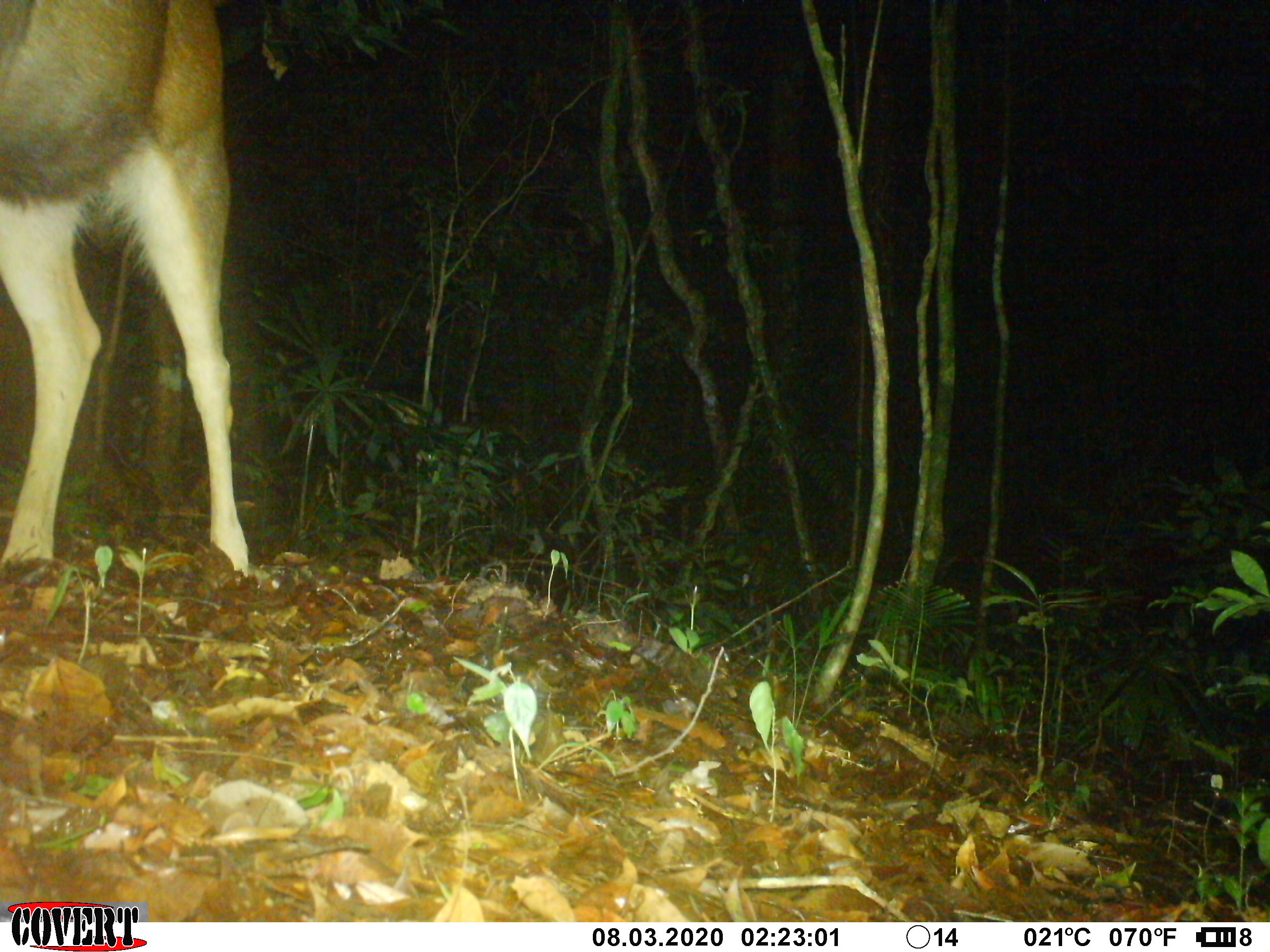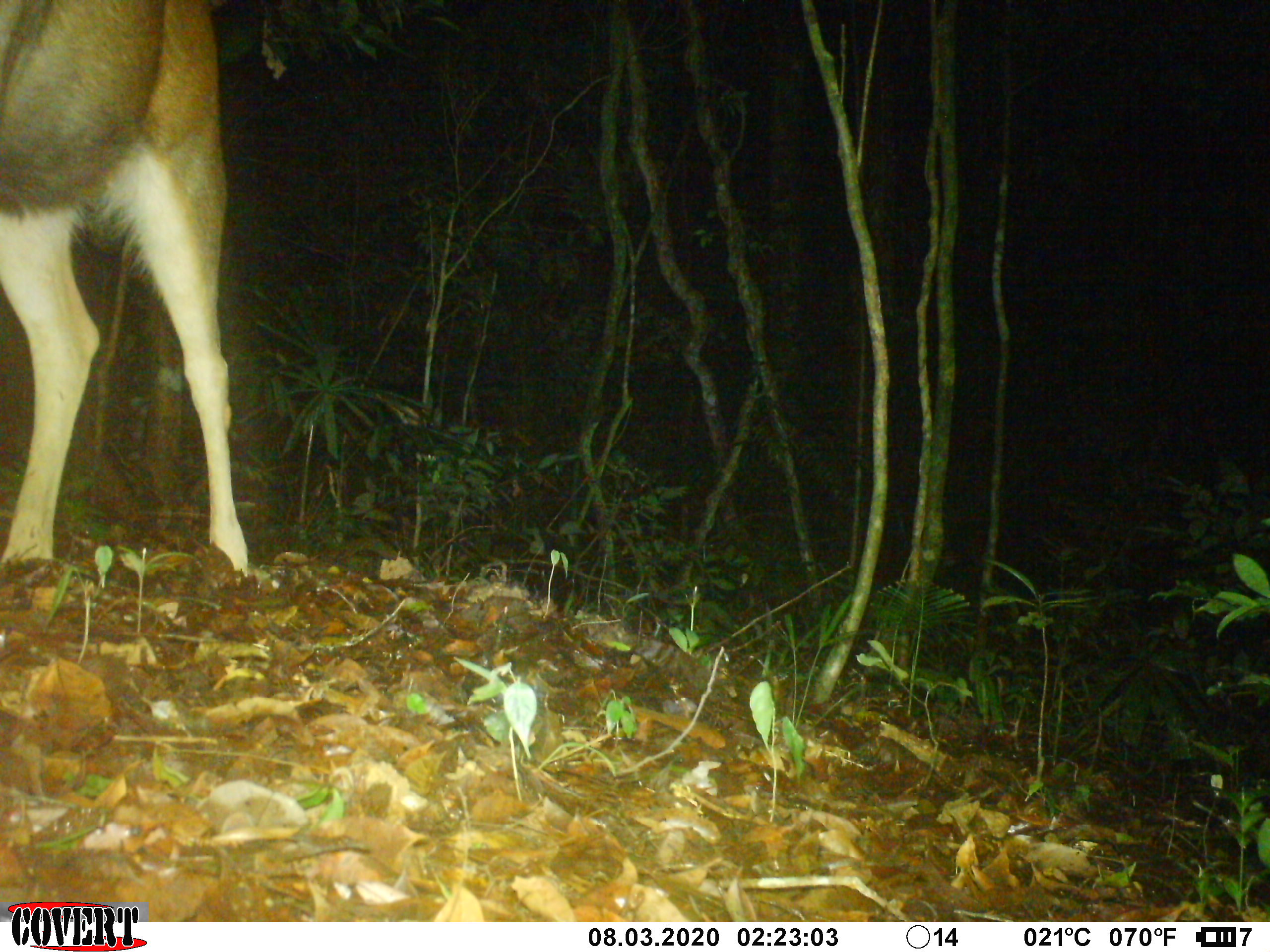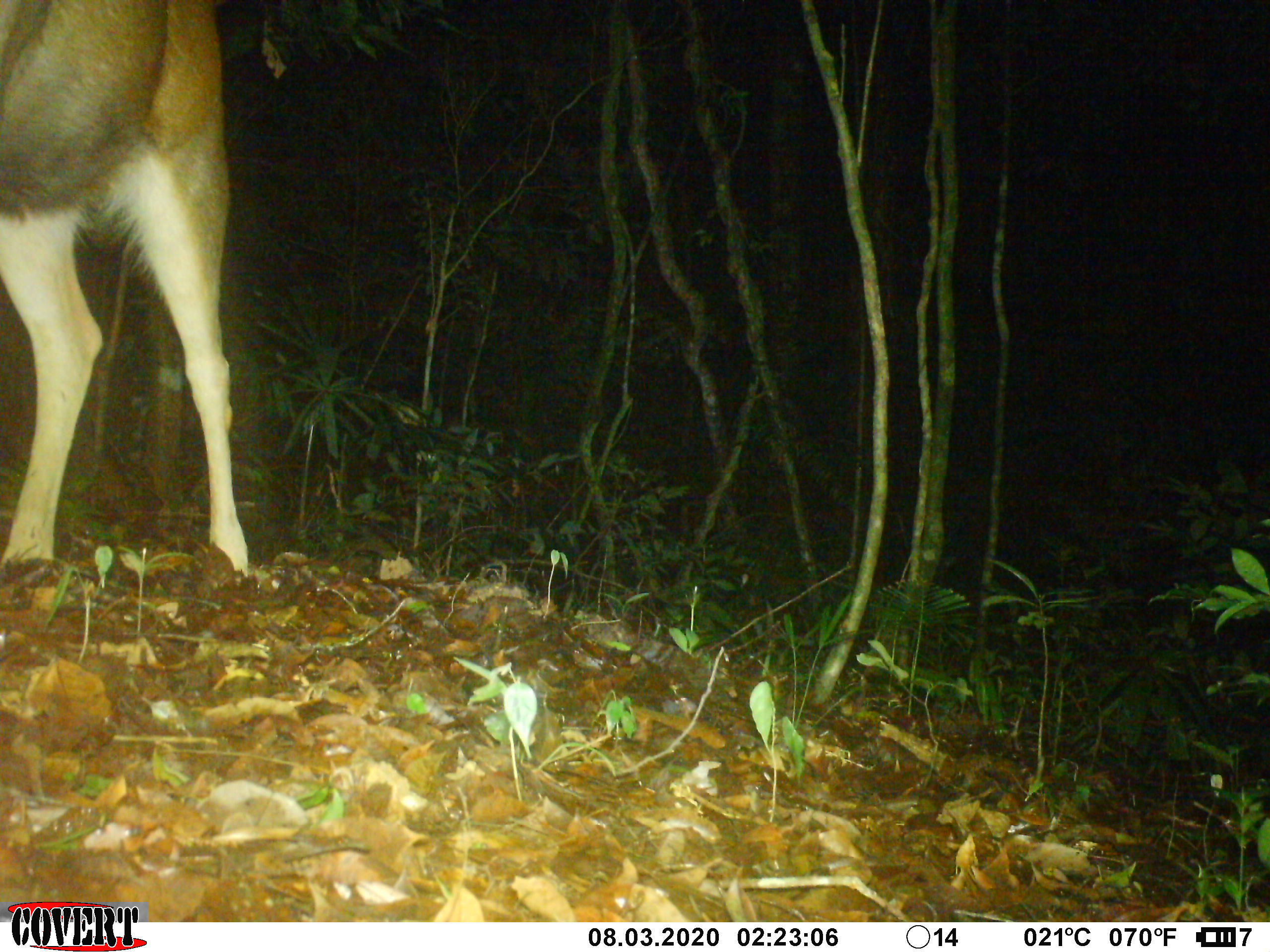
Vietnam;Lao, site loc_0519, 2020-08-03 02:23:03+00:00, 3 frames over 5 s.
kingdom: Animalia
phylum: Chordata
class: Mammalia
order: Artiodactyla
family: Cervidae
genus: Rusa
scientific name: Rusa unicolor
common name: sambar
Sambar (Rusa unicolor). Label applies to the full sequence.